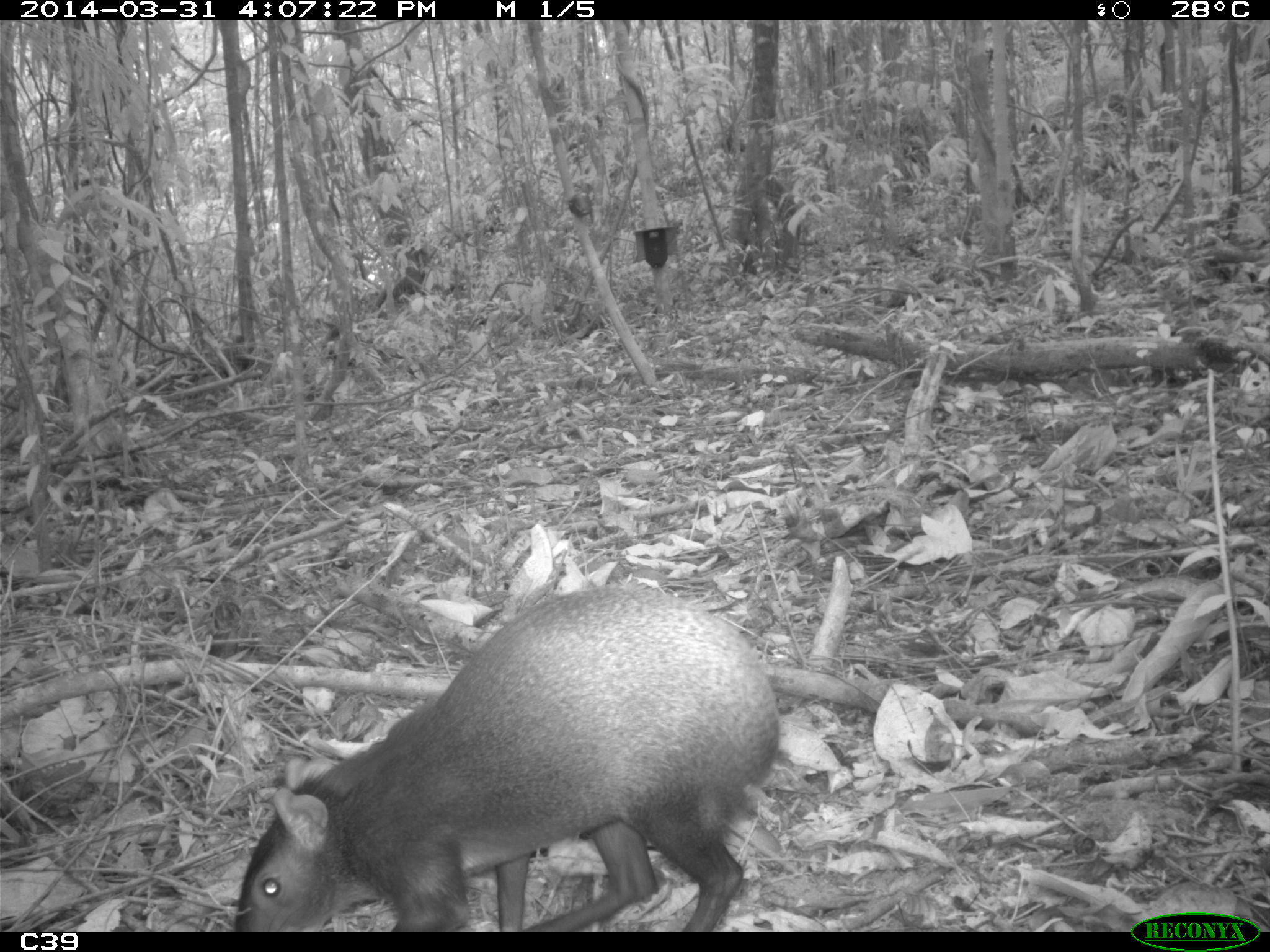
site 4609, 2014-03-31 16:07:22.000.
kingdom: Animalia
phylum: Chordata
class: Mammalia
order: Rodentia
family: Dasyproctidae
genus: Dasyprocta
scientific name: Dasyprocta leporina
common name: red-rumped agouti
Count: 1.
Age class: adult.